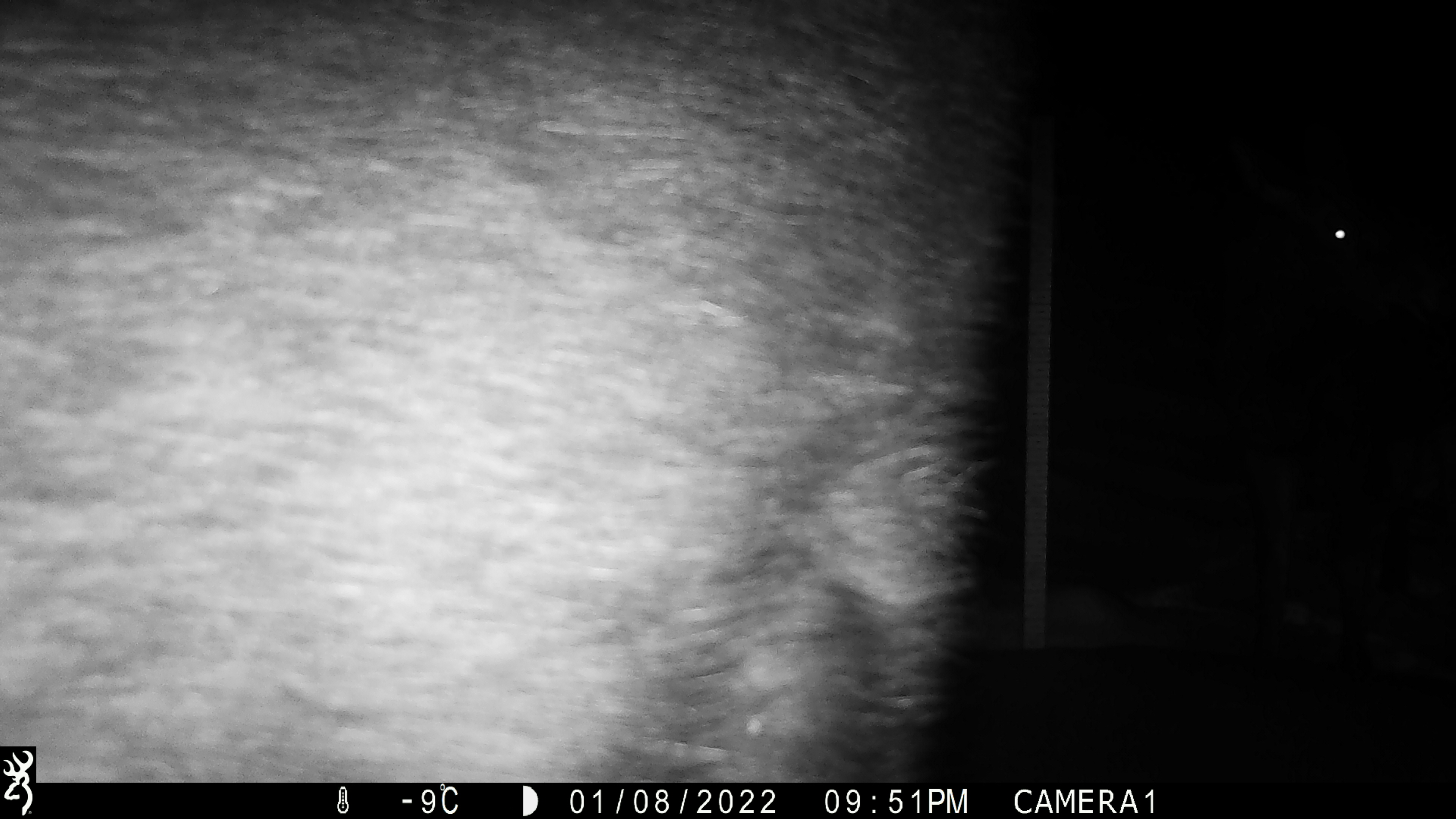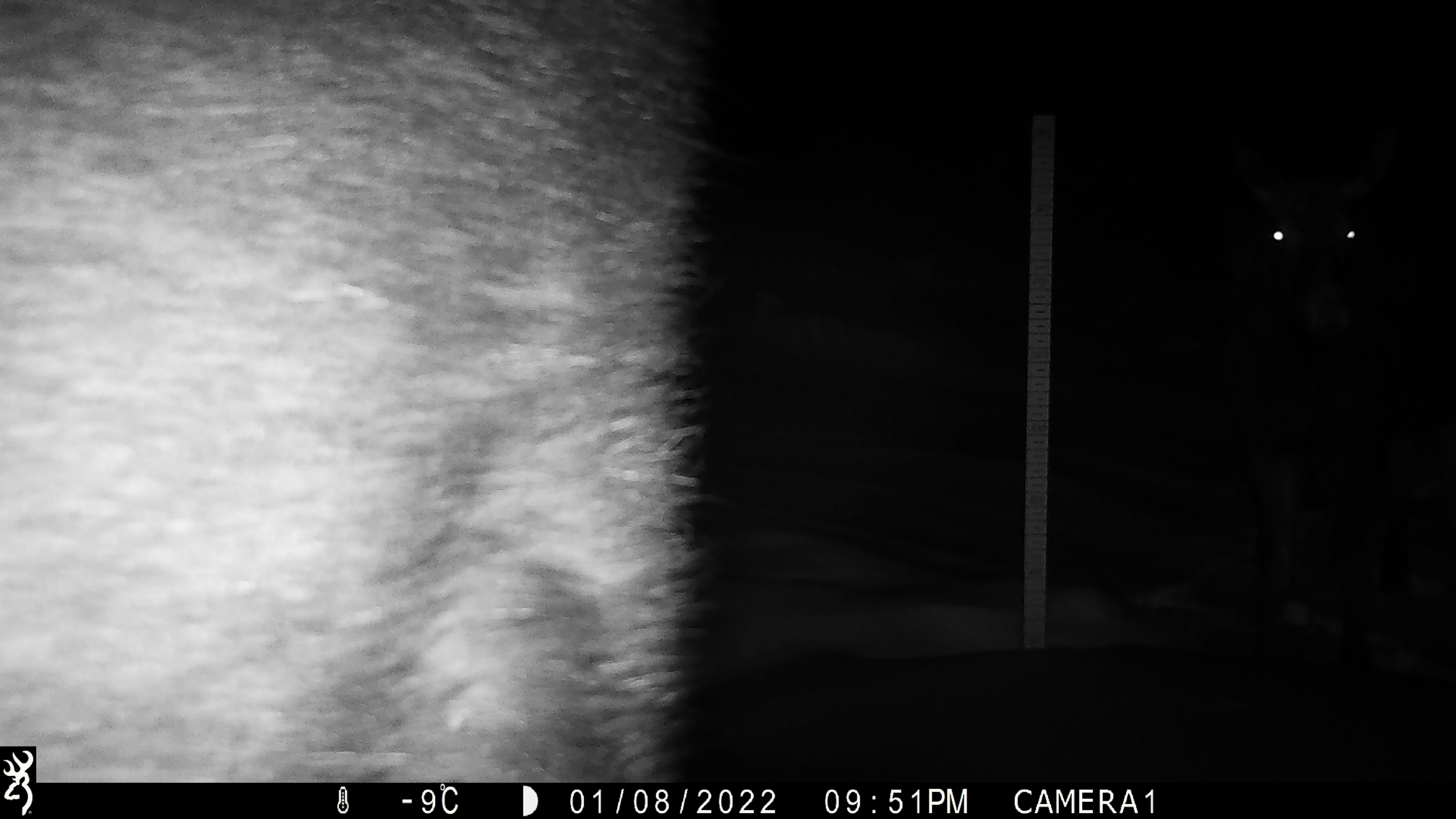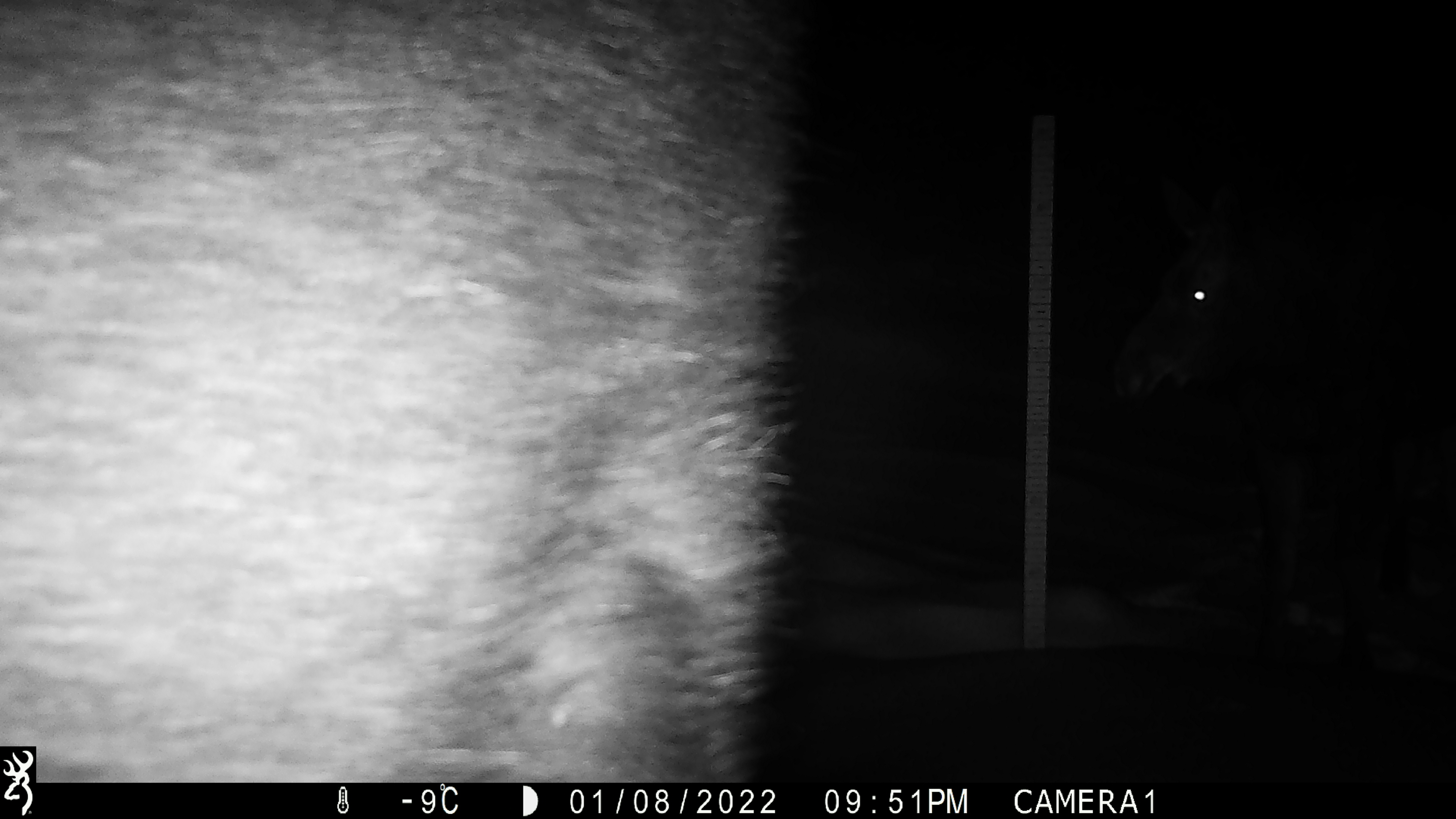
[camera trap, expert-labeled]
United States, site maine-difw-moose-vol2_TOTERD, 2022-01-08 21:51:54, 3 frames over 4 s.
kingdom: Animalia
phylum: Chordata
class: Mammalia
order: Artiodactyla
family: Cervidae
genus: Alces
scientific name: Alces alces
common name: moose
Moose (Alces alces).